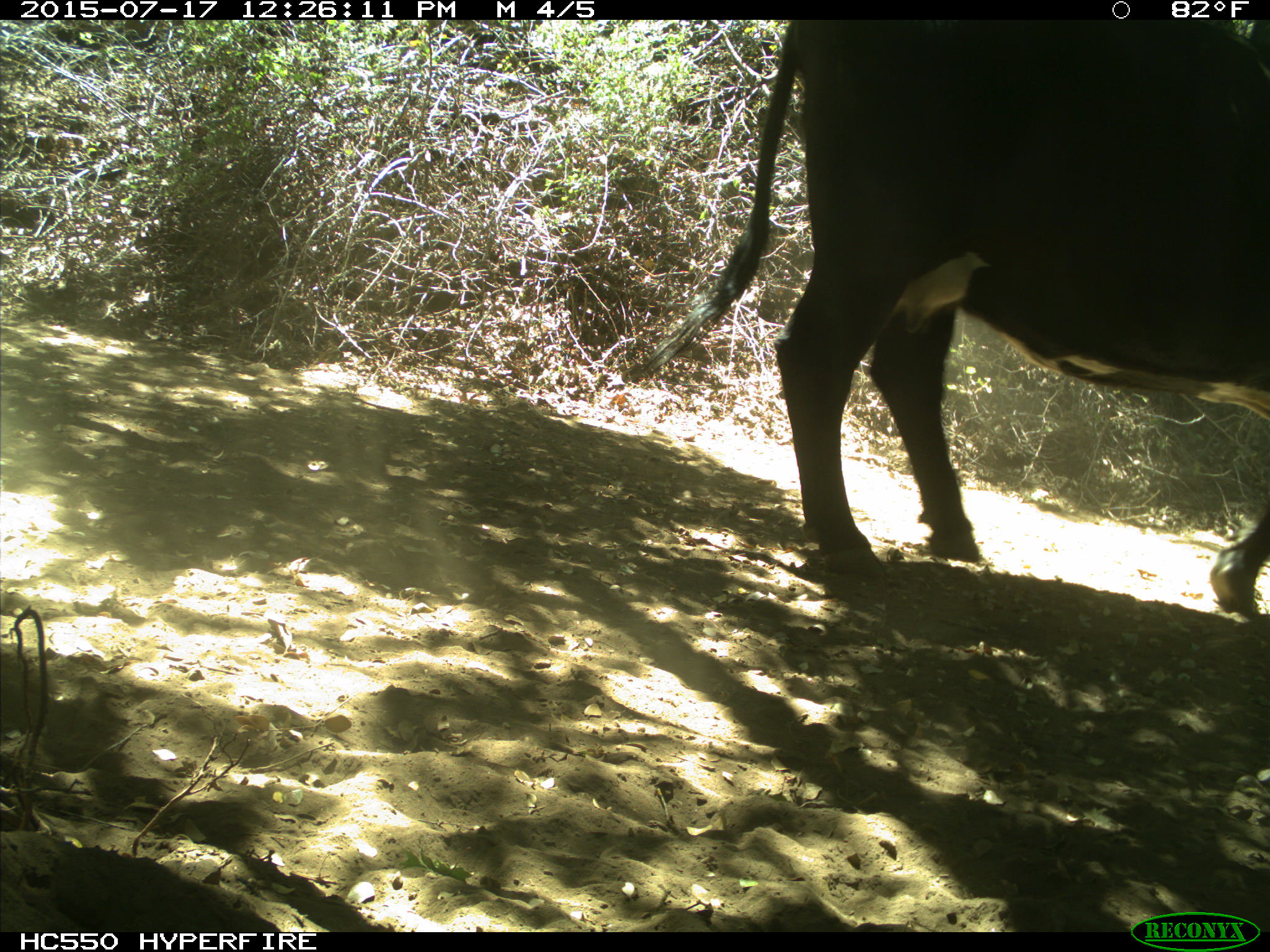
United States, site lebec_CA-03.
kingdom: Animalia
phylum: Chordata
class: Mammalia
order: Artiodactyla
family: Bovidae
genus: Bos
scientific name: Bos taurus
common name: domestic cow